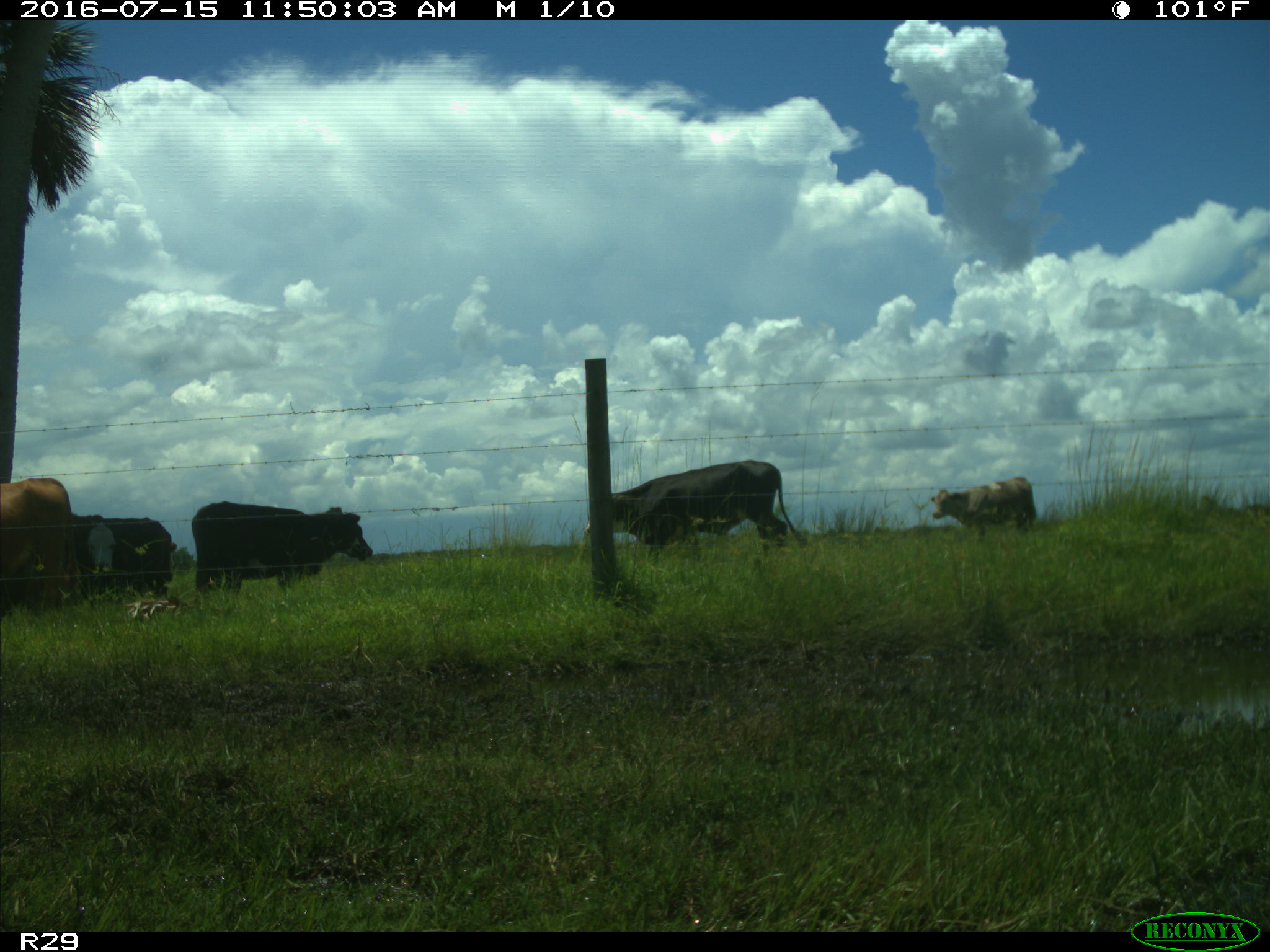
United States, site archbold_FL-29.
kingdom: Animalia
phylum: Chordata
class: Mammalia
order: Artiodactyla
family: Bovidae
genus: Bos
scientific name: Bos taurus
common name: domestic cow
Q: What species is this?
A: Bos taurus (domestic cow).